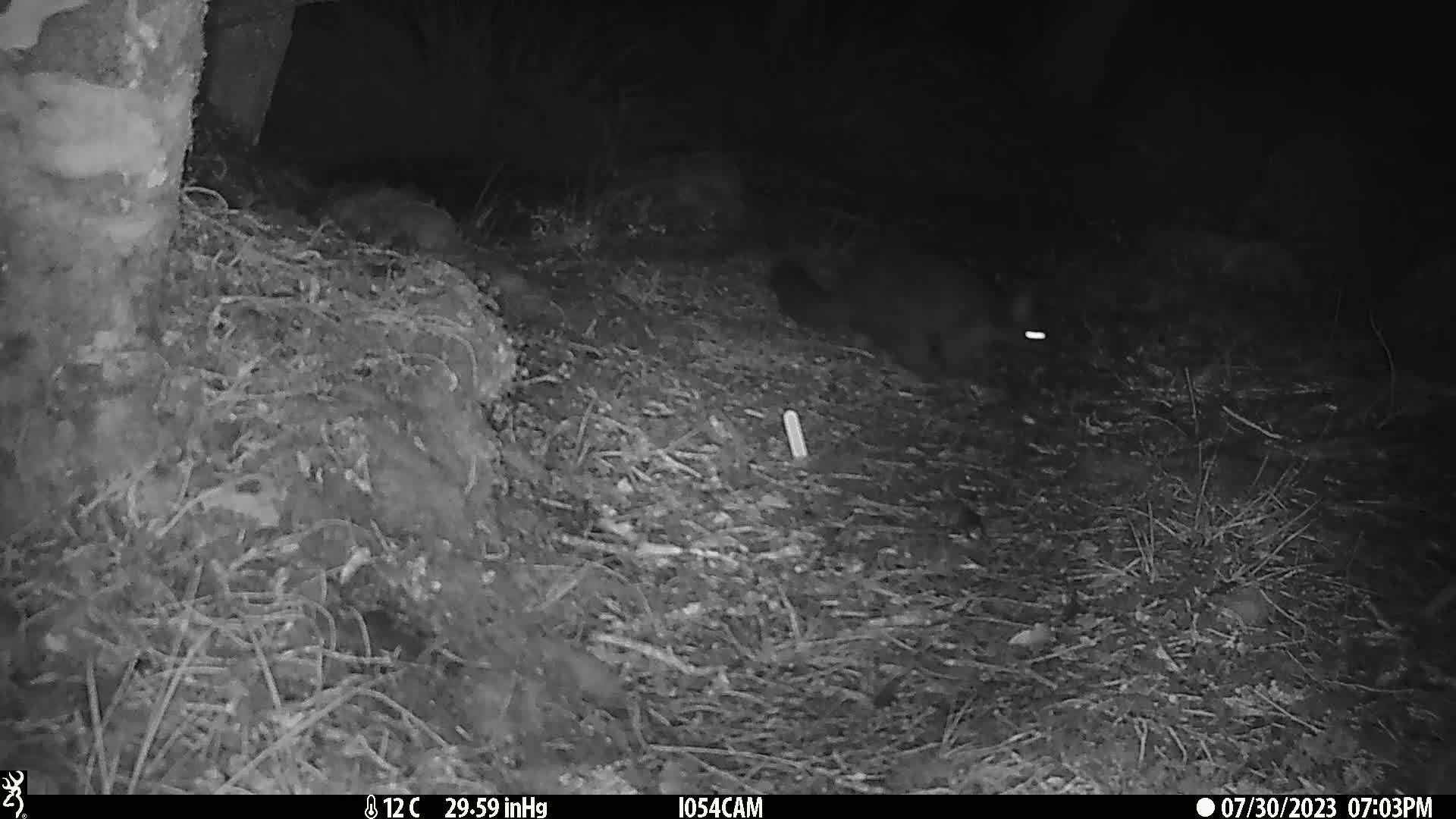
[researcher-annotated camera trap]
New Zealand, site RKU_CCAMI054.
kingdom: Animalia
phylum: Chordata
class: Mammalia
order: Diprotodontia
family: Phalangeridae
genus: Trichosurus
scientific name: Trichosurus vulpecula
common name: common brushtail possum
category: possum